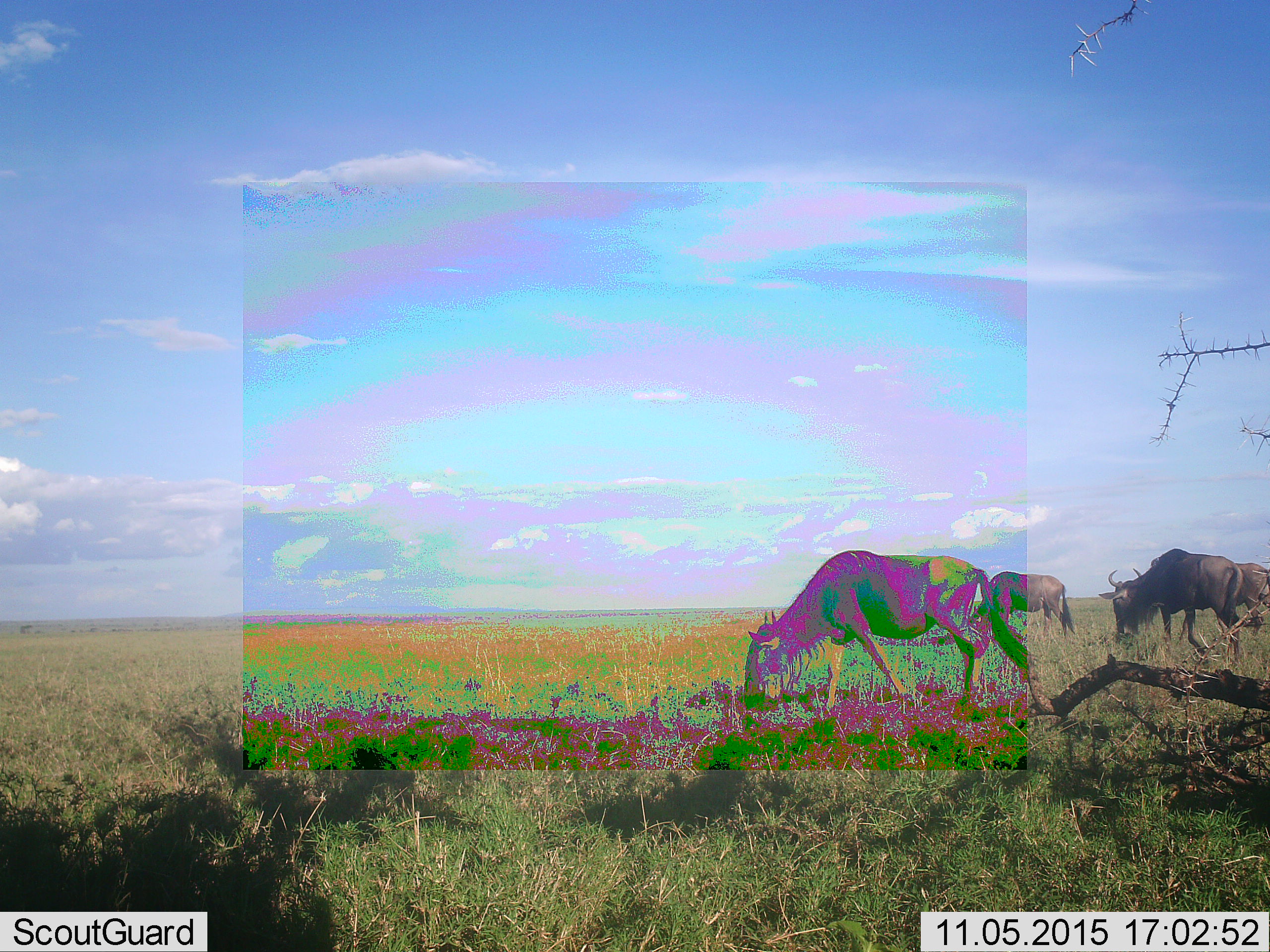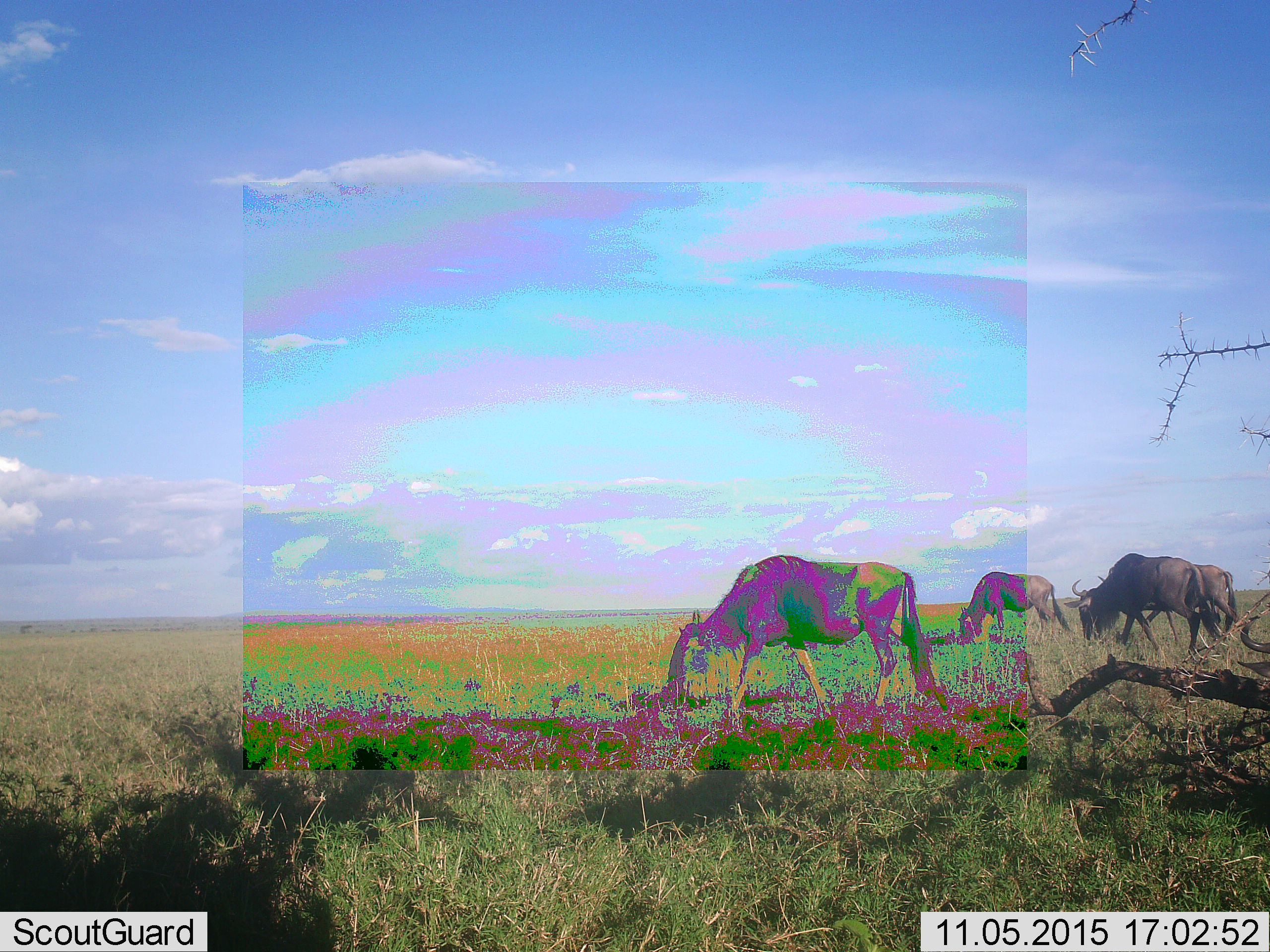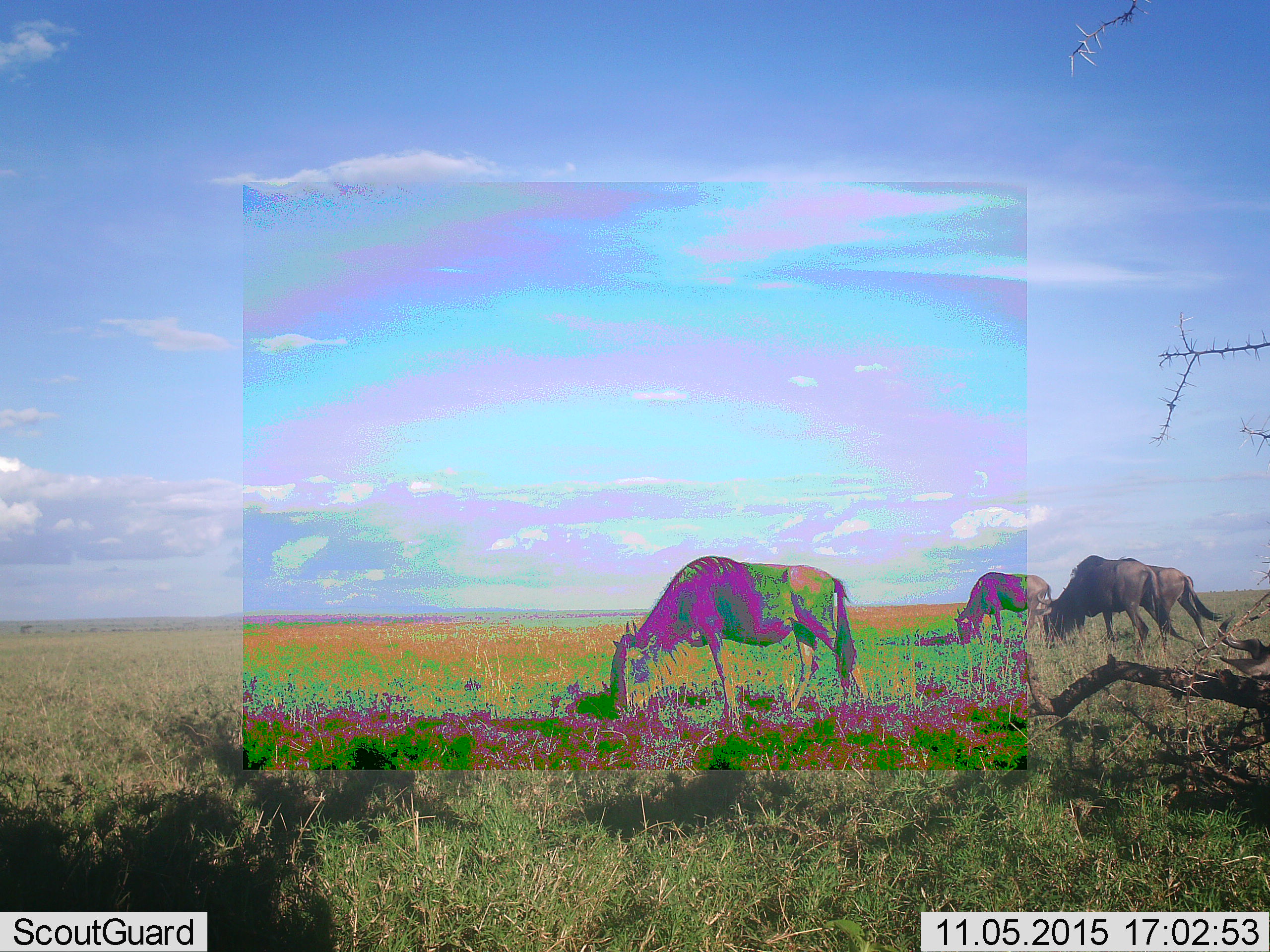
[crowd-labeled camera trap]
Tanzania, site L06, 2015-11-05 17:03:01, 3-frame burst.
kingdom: Animalia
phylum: Chordata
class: Mammalia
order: Artiodactyla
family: Bovidae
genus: Connochaetes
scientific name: Connochaetes taurinus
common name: blue wildebeest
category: wildebeest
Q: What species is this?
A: Wildebeest (blue wildebeest) (Connochaetes taurinus).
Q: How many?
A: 4.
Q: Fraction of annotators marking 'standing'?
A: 12%.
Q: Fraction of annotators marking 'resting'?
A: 0%.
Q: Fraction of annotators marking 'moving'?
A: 88%.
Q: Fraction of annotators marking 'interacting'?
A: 0%.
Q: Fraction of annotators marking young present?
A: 0%.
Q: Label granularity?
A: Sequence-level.